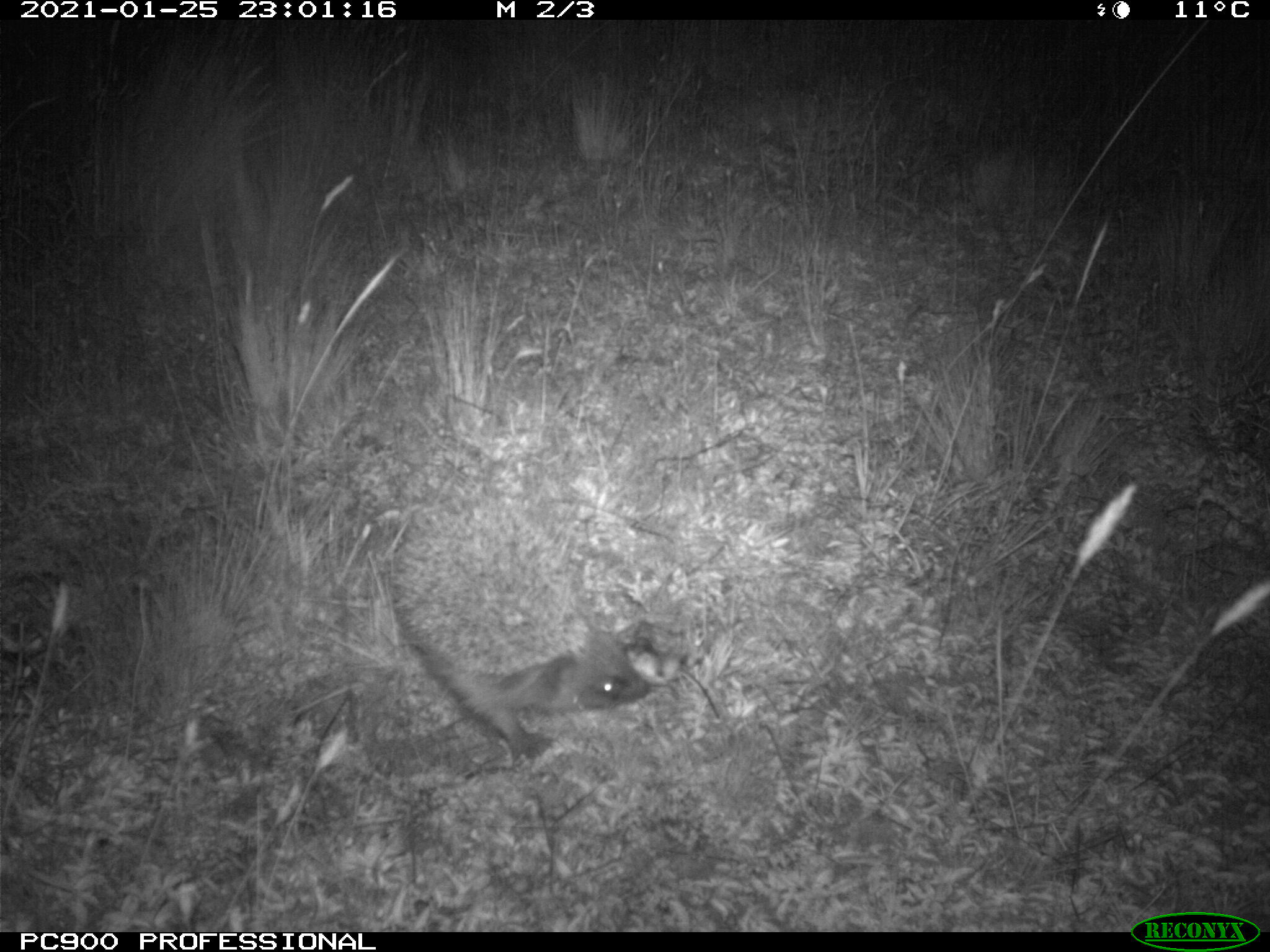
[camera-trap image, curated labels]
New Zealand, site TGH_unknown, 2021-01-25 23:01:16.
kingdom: Animalia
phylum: Chordata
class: Mammalia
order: Eulipotyphla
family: Erinaceidae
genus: Erinaceus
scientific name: Erinaceus europaeus europaeus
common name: european hedgehog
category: hedgehog